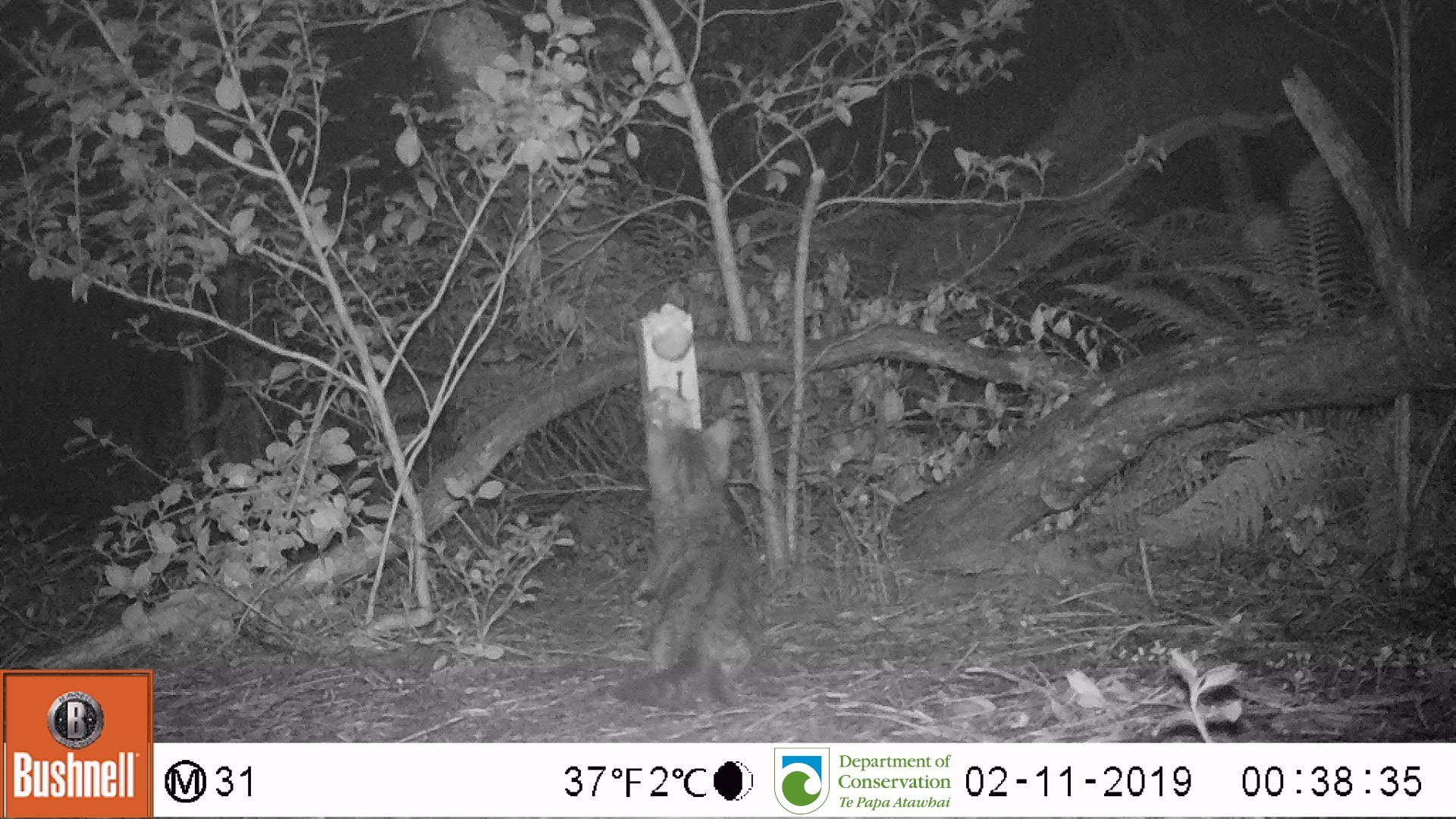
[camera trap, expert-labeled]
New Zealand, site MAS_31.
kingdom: Animalia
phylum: Chordata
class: Mammalia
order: Carnivora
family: Felidae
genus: Felis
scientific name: Felis catus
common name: domestic cat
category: cat